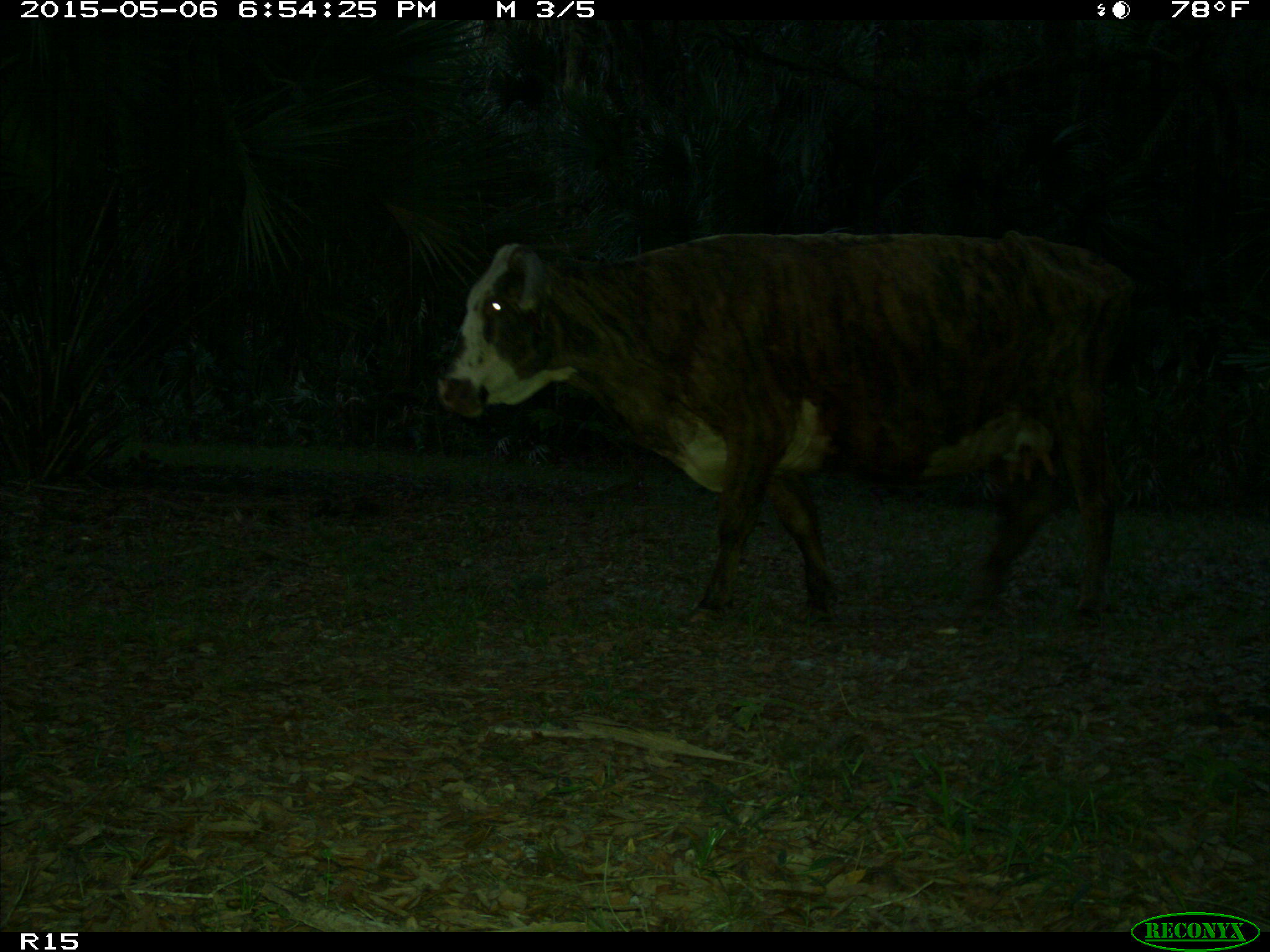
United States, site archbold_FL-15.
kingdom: Animalia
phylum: Chordata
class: Mammalia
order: Artiodactyla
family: Bovidae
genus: Bos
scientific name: Bos taurus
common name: domestic cow